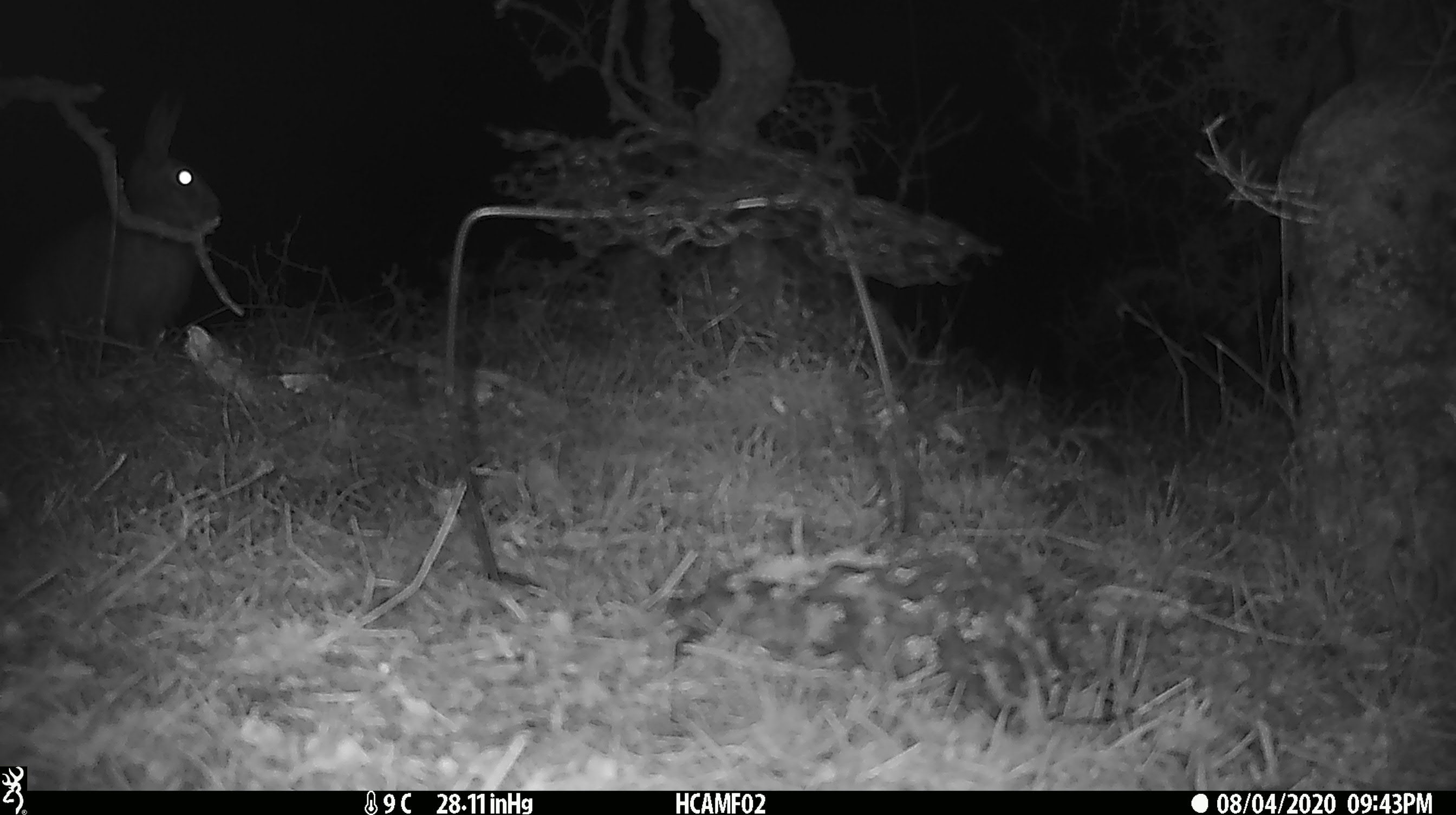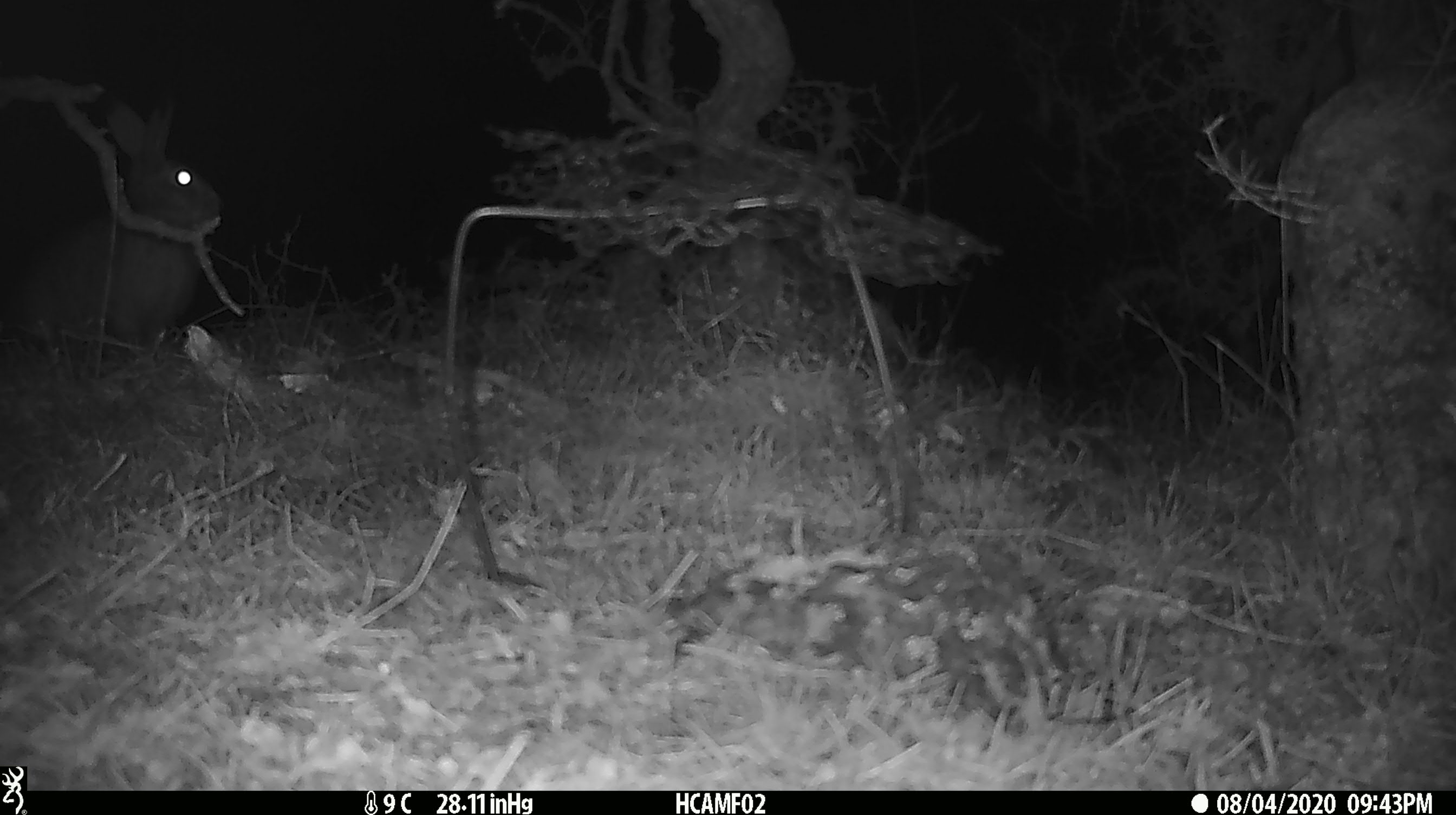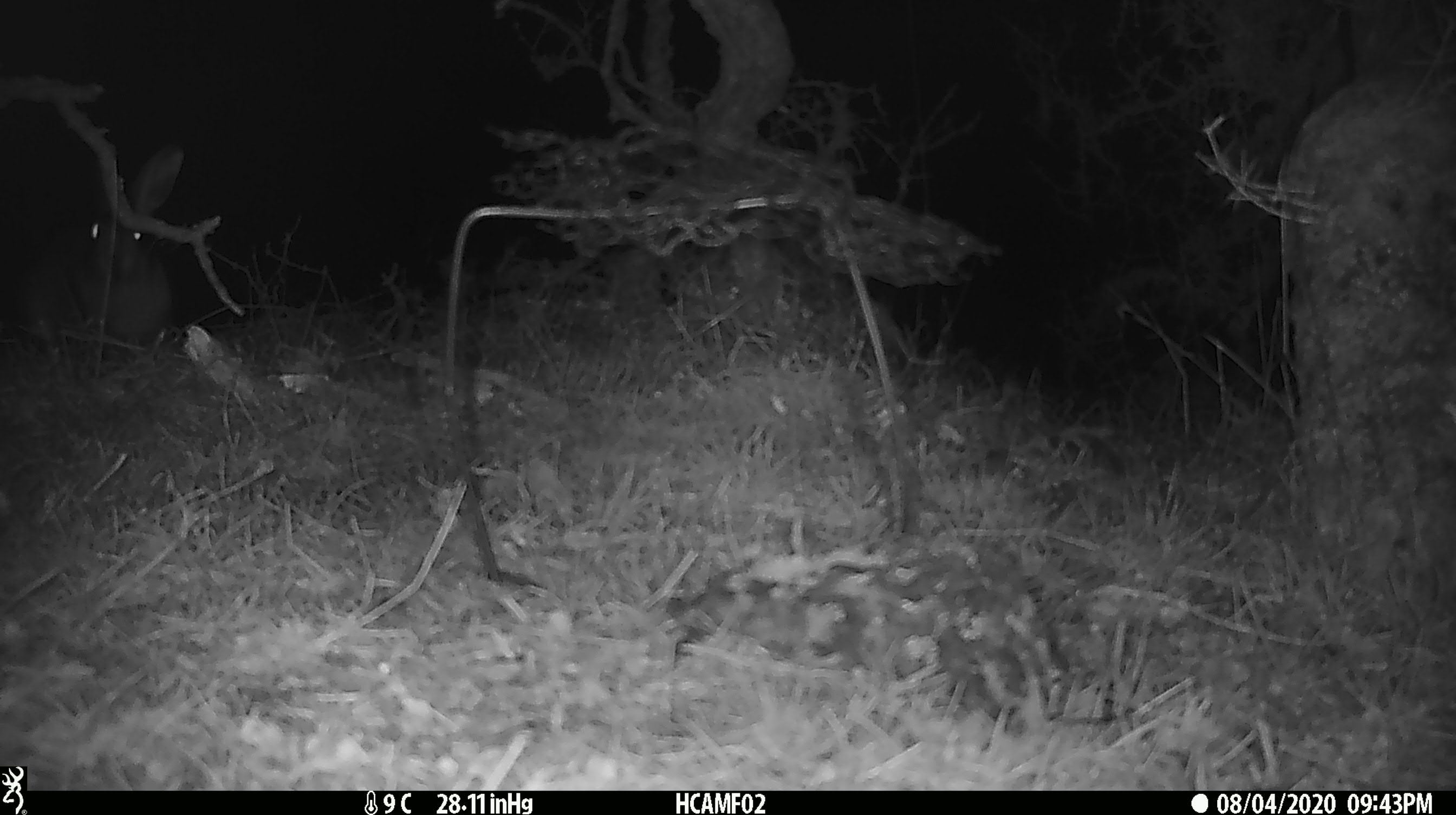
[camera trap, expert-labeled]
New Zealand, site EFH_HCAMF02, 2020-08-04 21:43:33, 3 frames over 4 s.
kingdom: Animalia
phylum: Chordata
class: Mammalia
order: Lagomorpha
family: Leporidae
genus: Lepus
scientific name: Lepus europaeus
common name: brown hare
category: hare